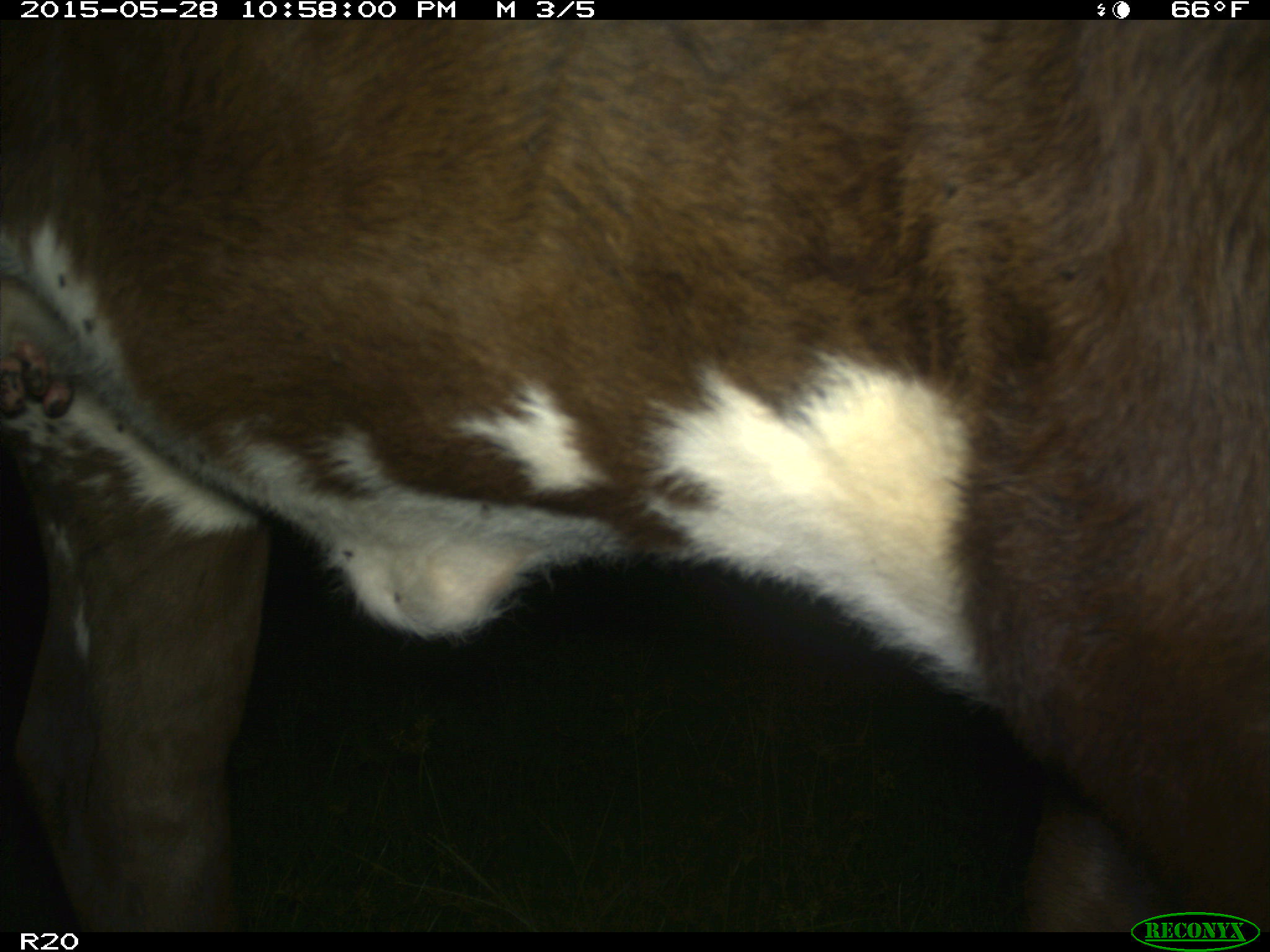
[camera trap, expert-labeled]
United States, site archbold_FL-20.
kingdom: Animalia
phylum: Chordata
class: Mammalia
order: Artiodactyla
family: Bovidae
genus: Bos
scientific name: Bos taurus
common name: domestic cow